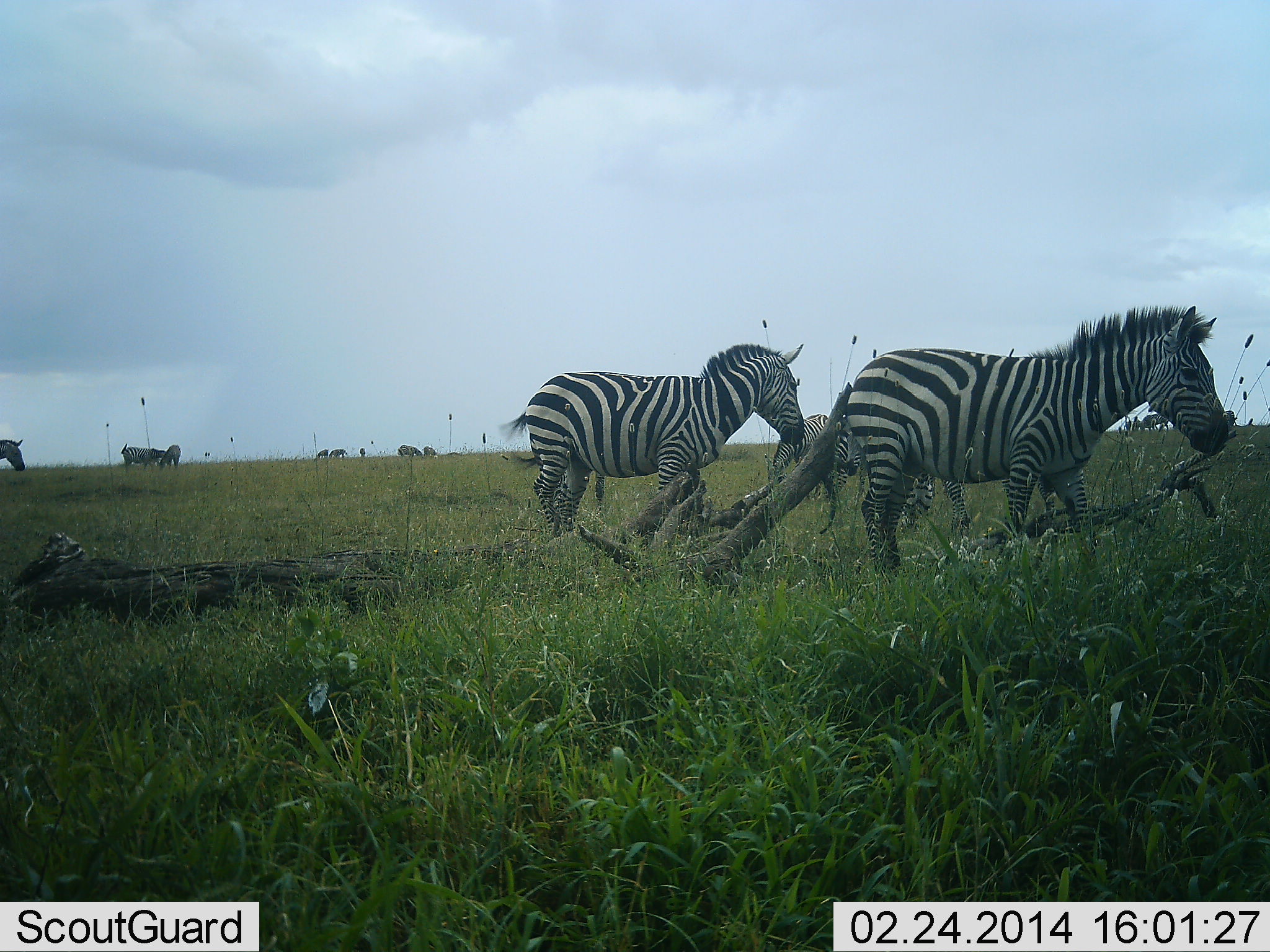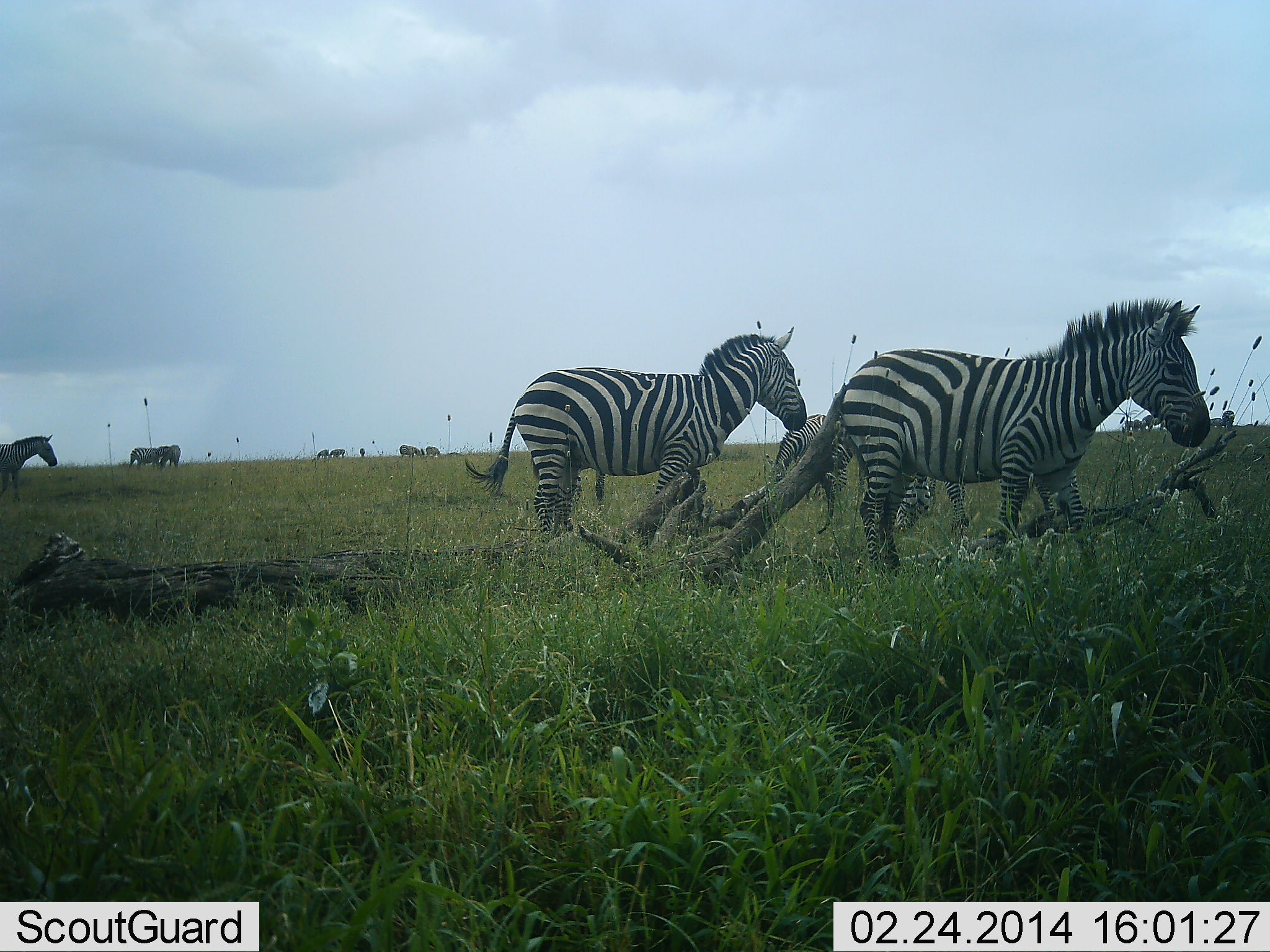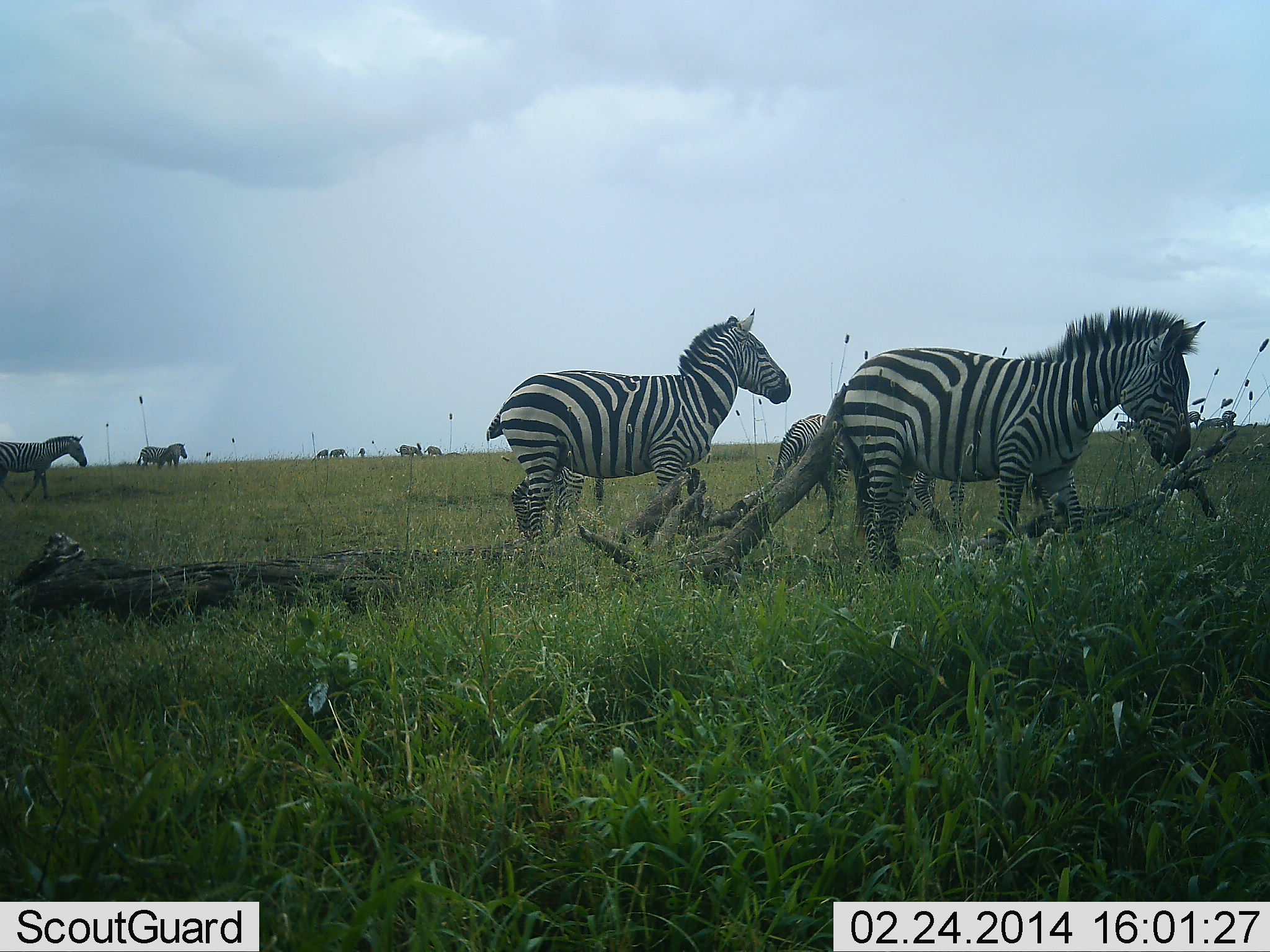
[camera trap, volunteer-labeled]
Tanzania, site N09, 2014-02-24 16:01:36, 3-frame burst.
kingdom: Animalia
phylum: Chordata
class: Mammalia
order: Perissodactyla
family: Equidae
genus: Equus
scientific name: Equus quagga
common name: plains zebra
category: zebra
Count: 10.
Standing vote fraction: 50%.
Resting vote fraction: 0%.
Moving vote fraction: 80%.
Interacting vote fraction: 0%.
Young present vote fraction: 0%.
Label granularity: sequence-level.